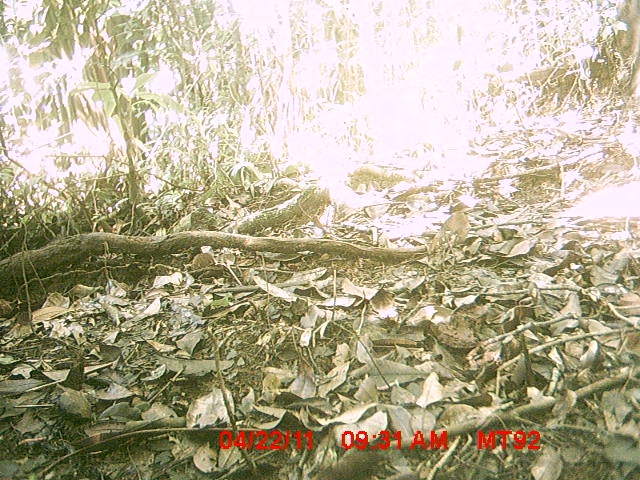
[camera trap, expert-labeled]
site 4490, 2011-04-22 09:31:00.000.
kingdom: Animalia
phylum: Chordata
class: Mammalia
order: Carnivora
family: Canidae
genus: Canis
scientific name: Canis familiaris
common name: domestic dog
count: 1